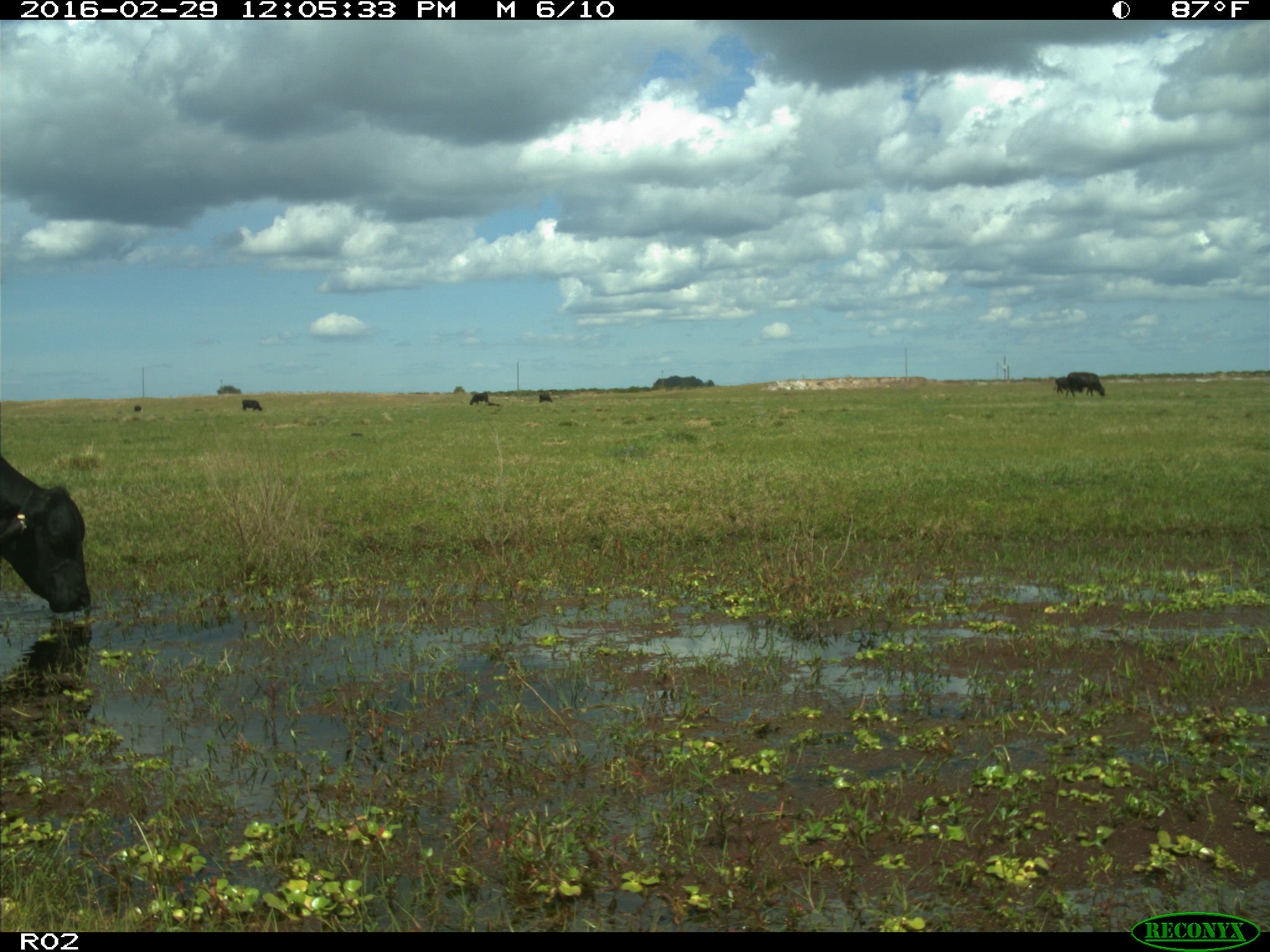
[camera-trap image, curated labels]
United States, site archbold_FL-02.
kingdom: Animalia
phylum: Chordata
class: Mammalia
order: Artiodactyla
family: Bovidae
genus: Bos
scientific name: Bos taurus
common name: domestic cow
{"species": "Bos taurus (domestic cow)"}